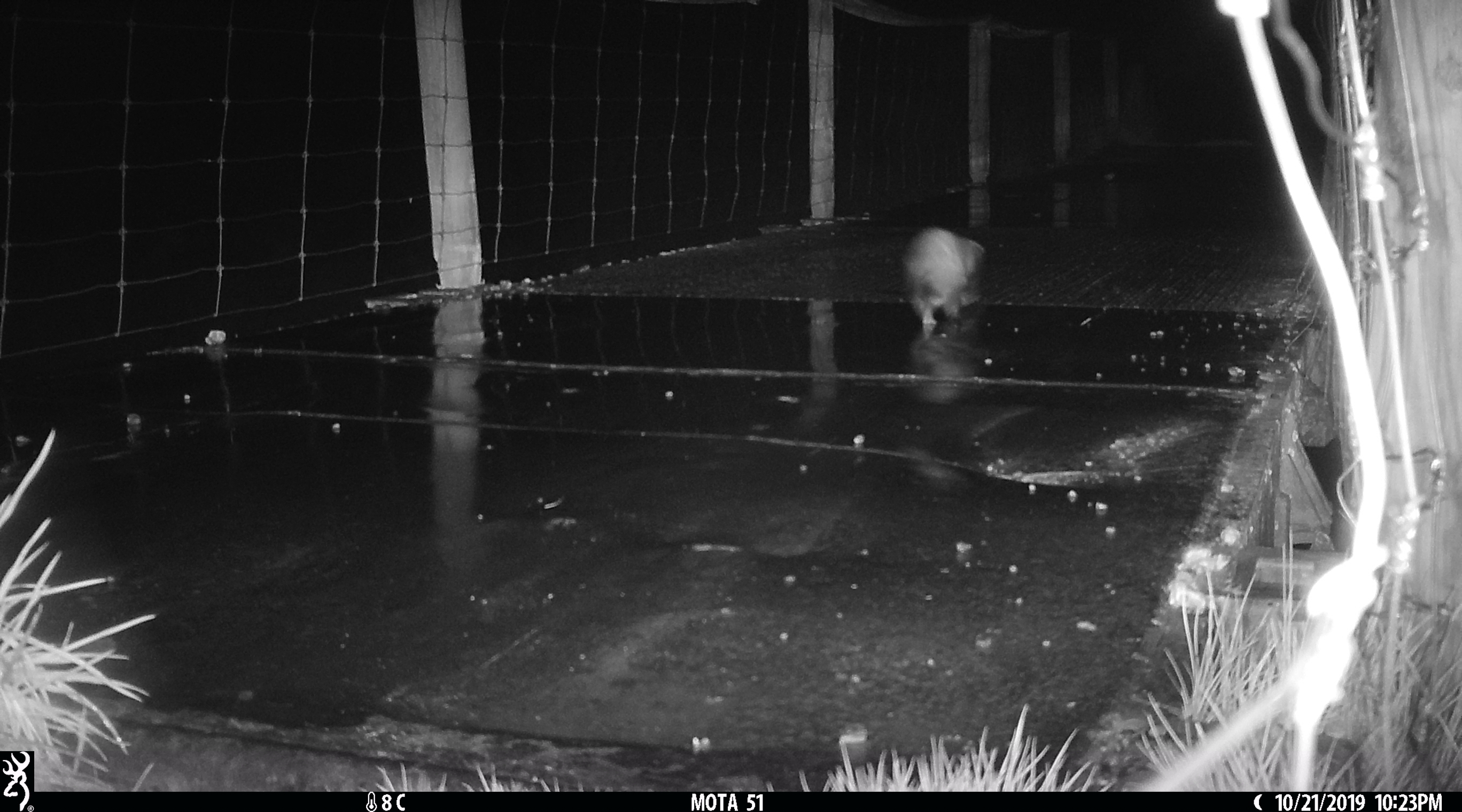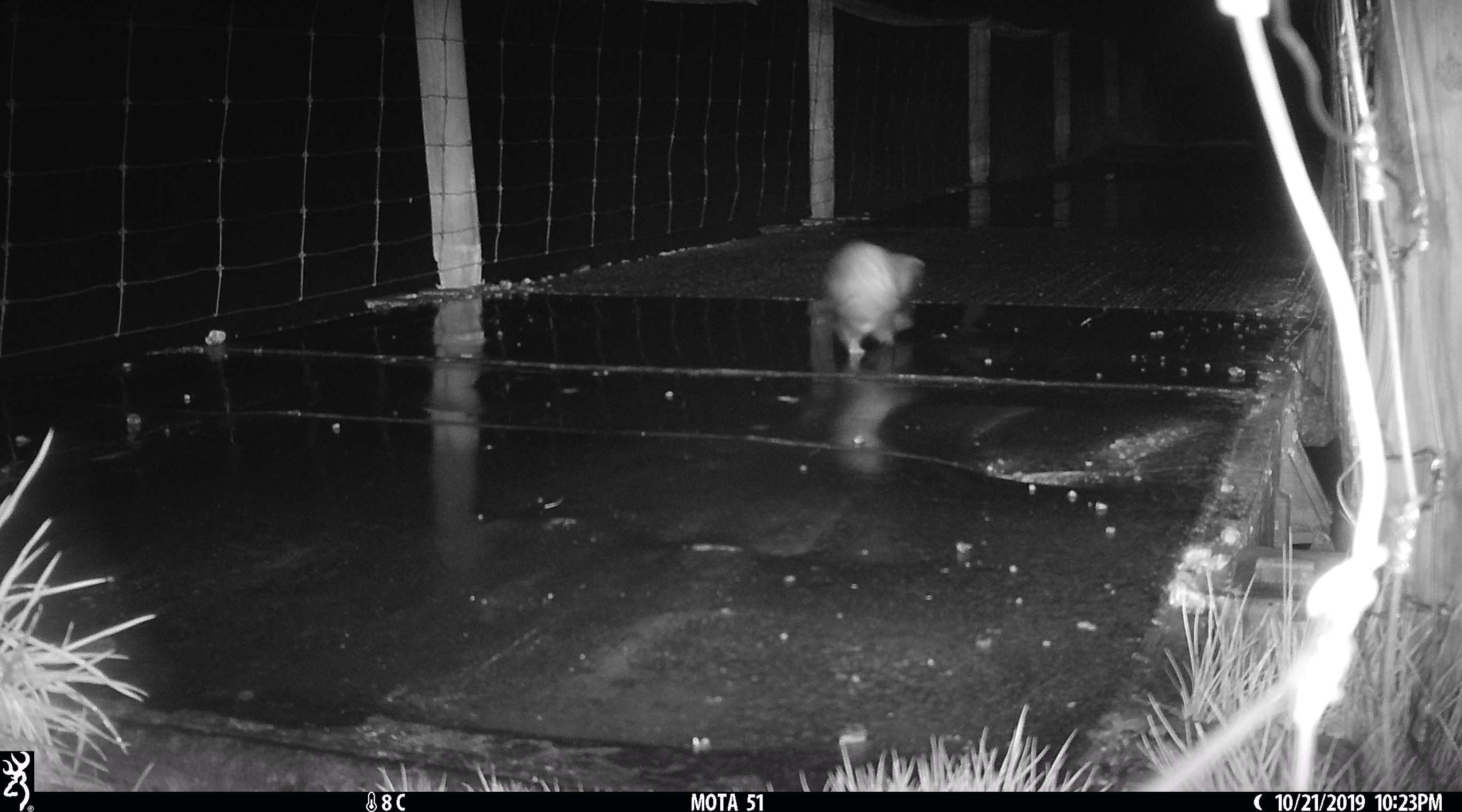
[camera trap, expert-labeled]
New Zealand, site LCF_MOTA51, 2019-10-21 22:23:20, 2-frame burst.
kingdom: Animalia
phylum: Chordata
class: Mammalia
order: Carnivora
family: Mustelidae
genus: Mustela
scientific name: Mustela furo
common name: ferret